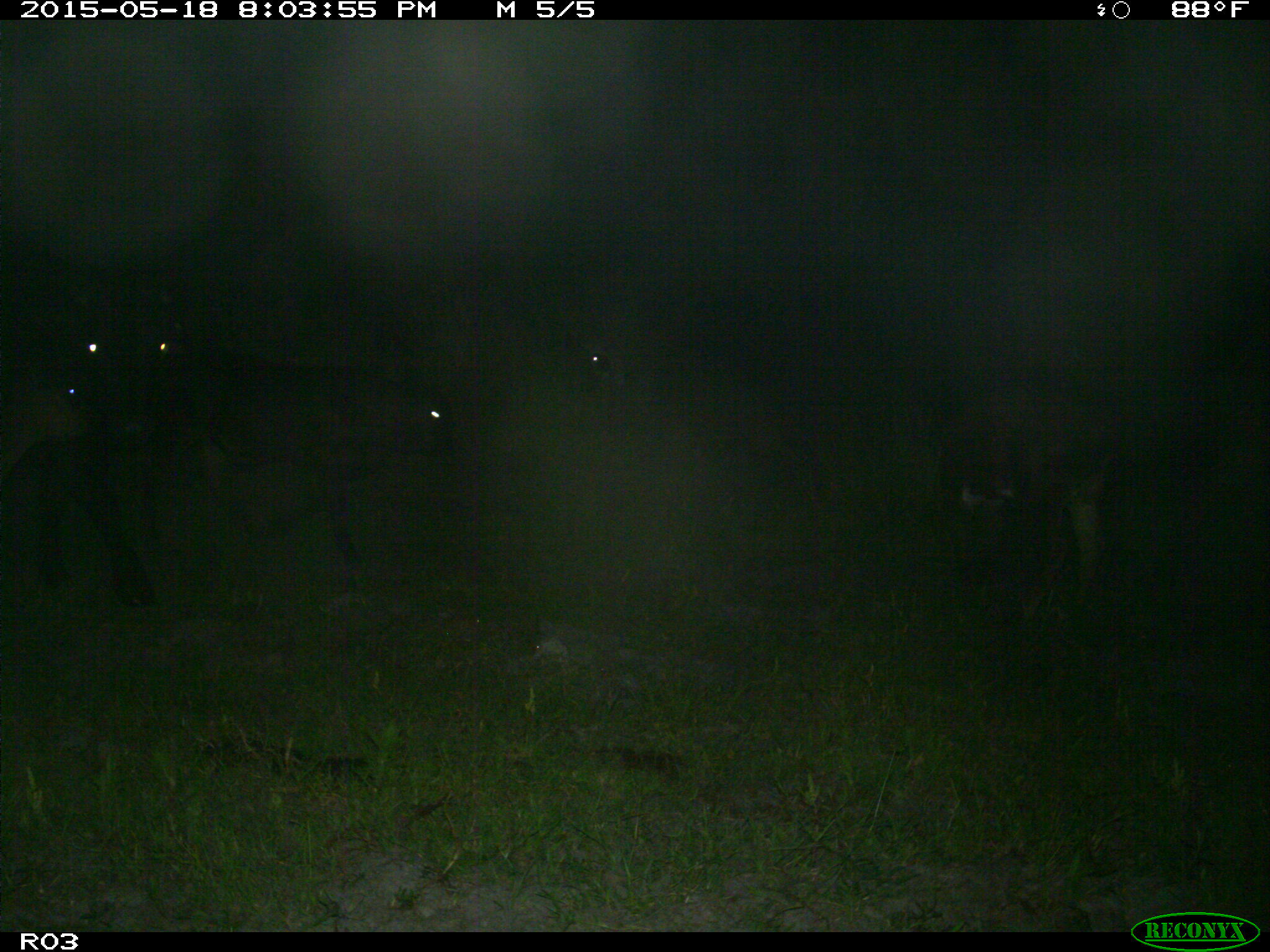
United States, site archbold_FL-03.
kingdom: Animalia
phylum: Chordata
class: Mammalia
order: Artiodactyla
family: Bovidae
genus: Bos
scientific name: Bos taurus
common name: domestic cow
Bos taurus (domestic cow).